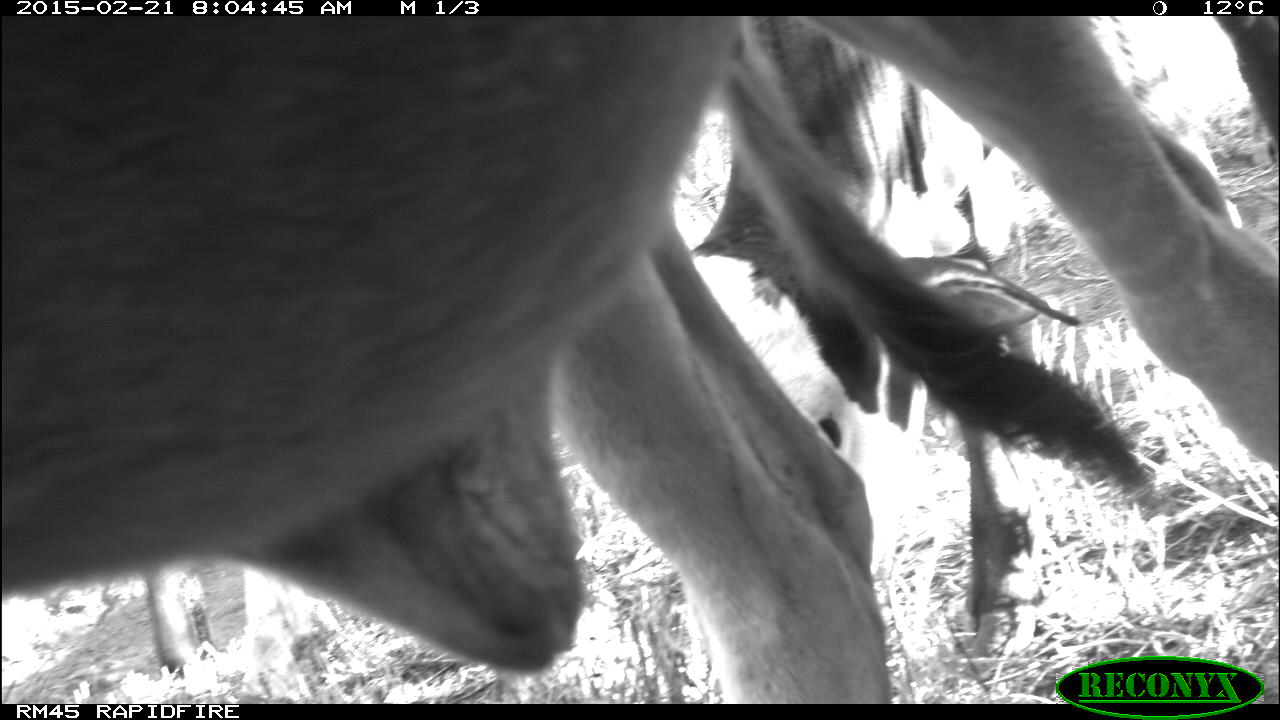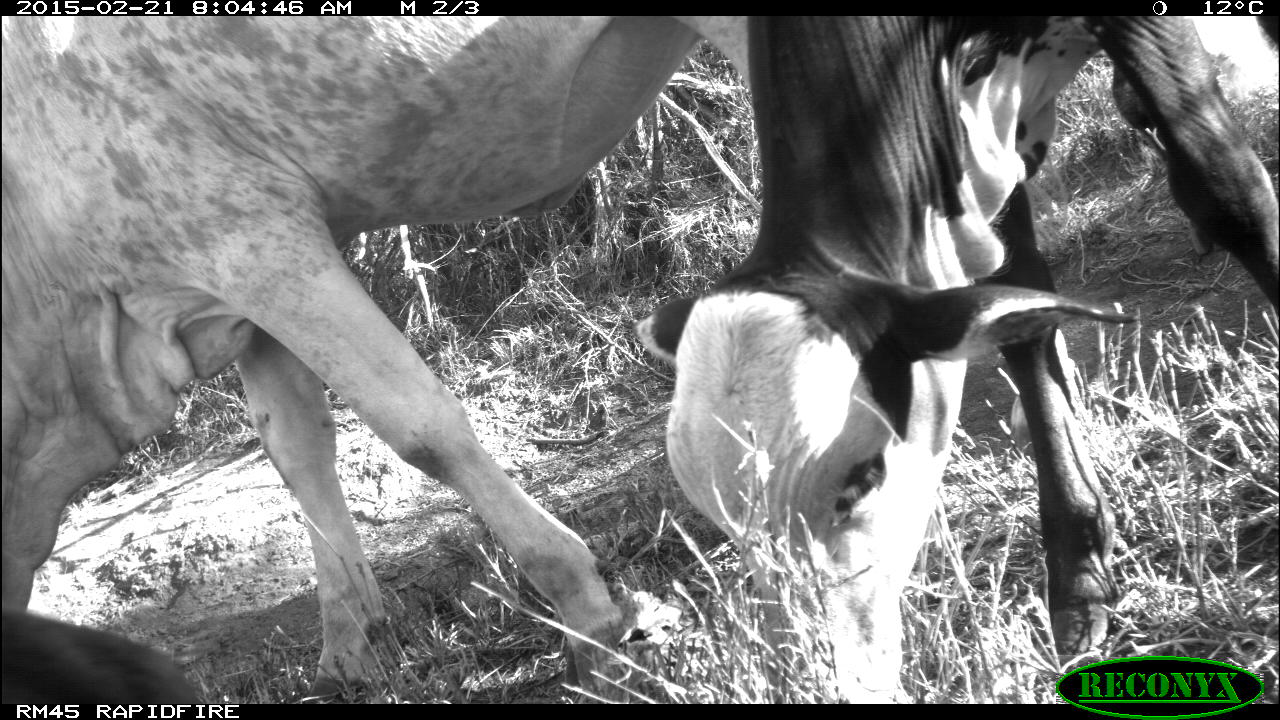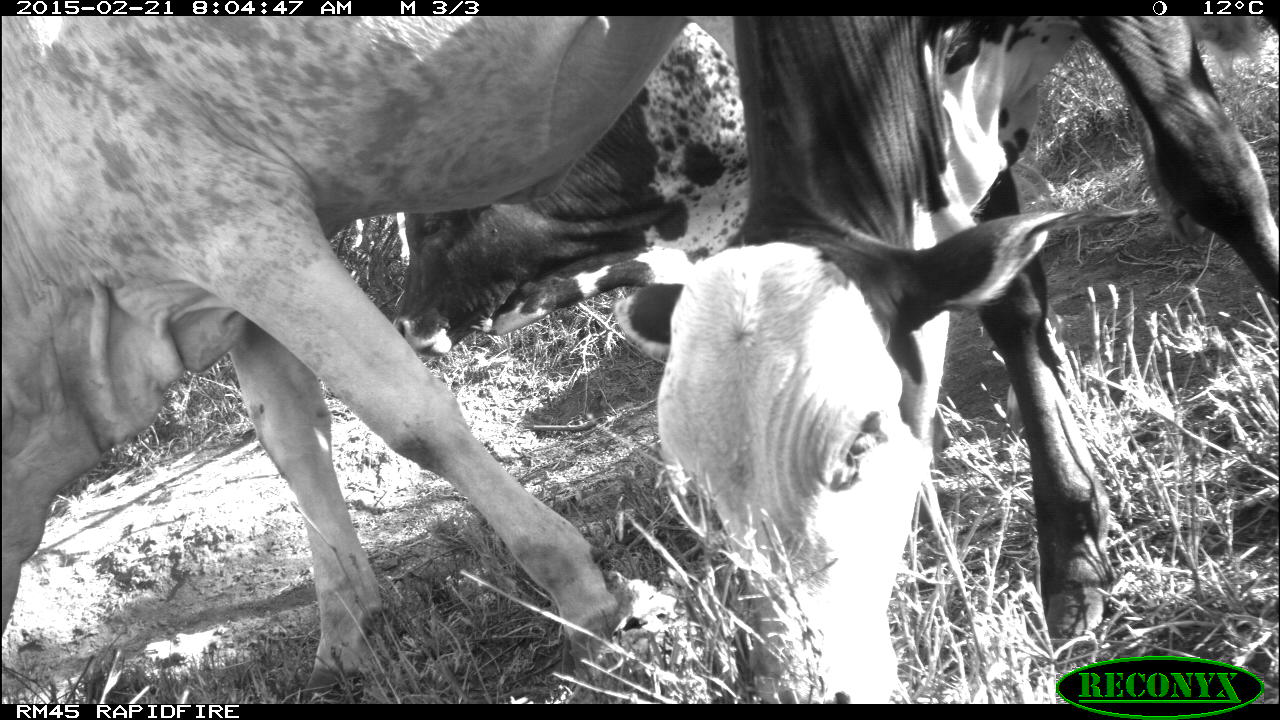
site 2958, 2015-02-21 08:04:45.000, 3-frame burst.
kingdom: Animalia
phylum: Chordata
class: Mammalia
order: Artiodactyla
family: Bovidae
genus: Bos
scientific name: Bos taurus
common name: domestic cattle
Bos taurus (domestic cattle), count 6.